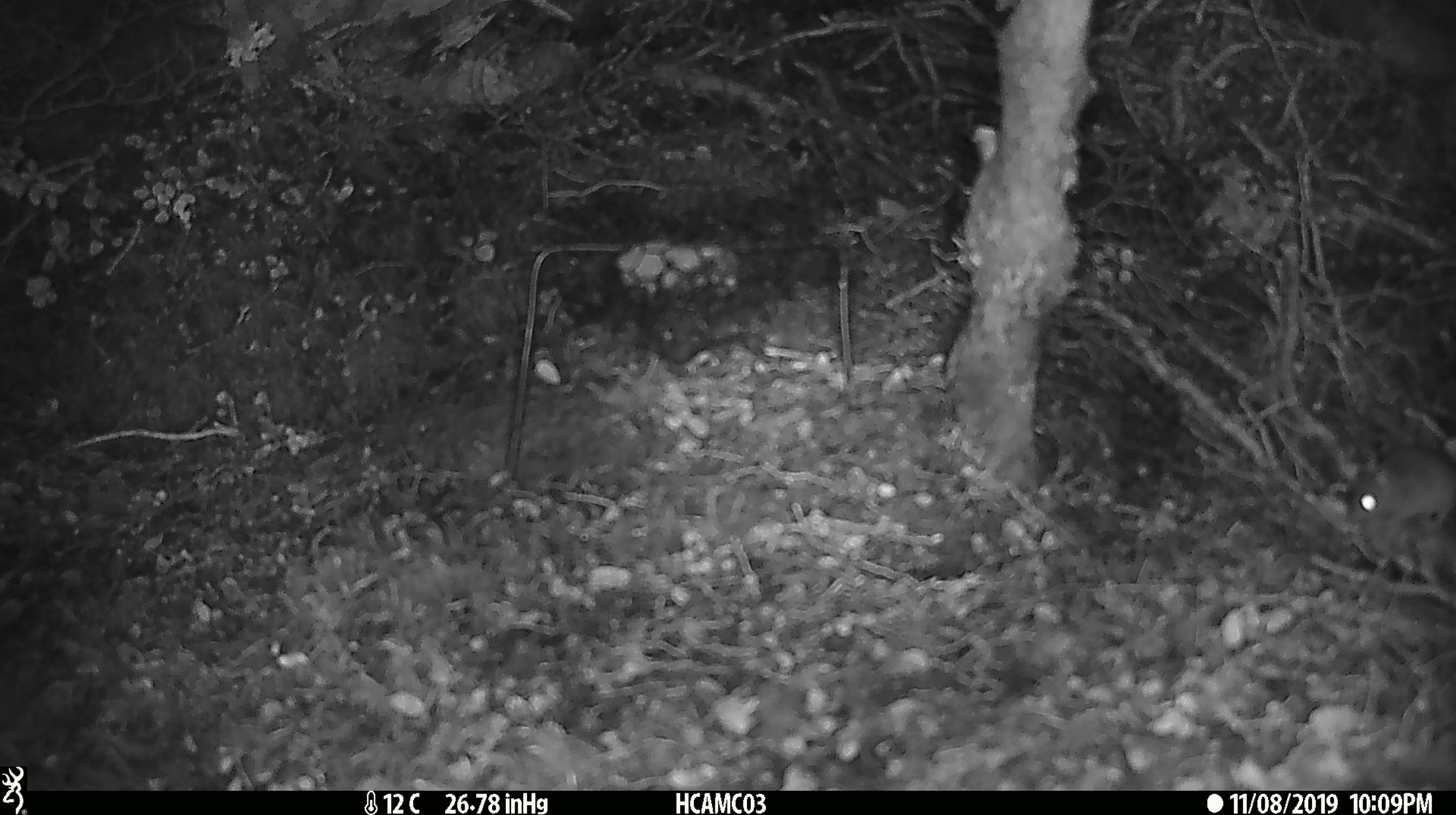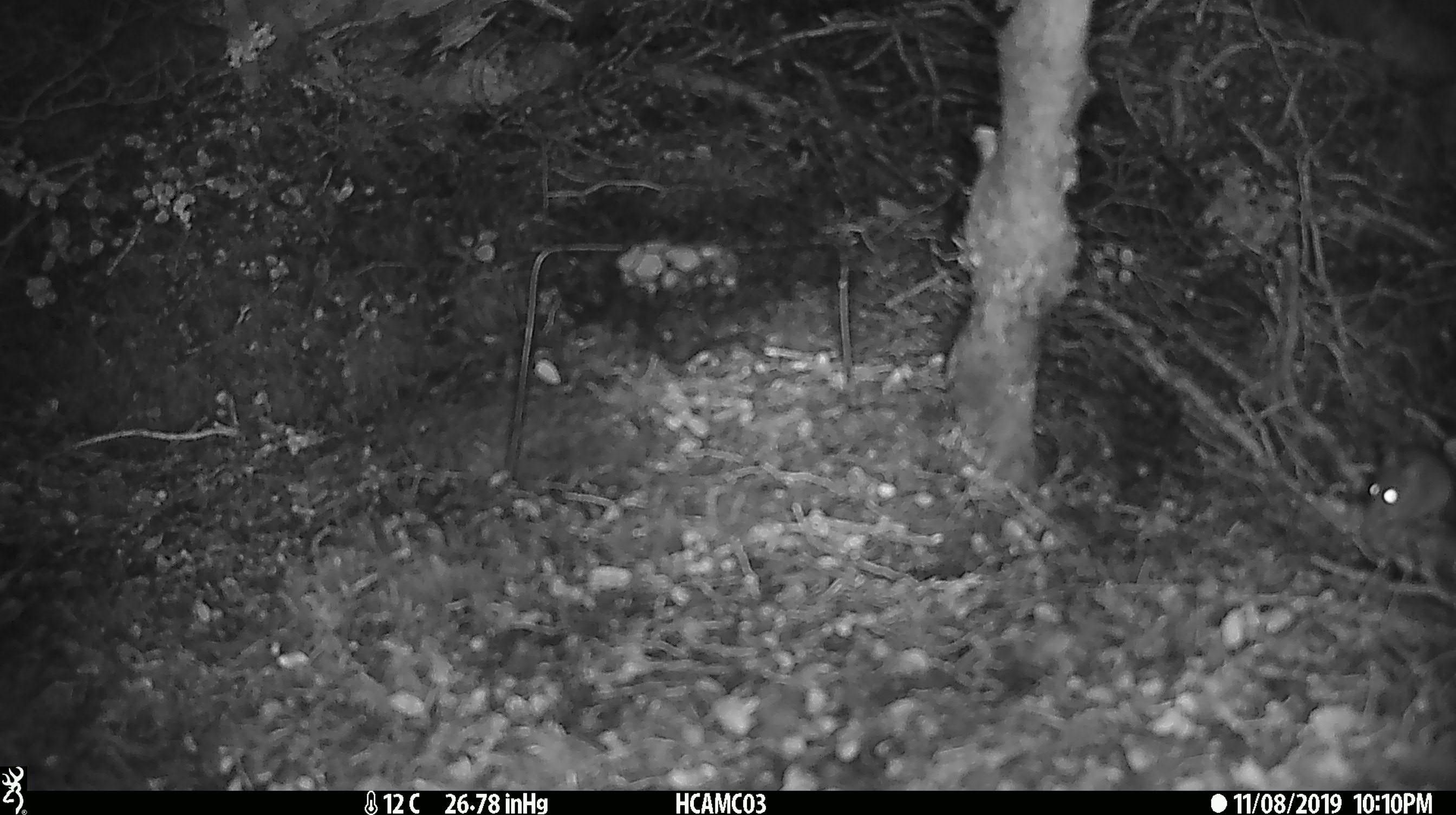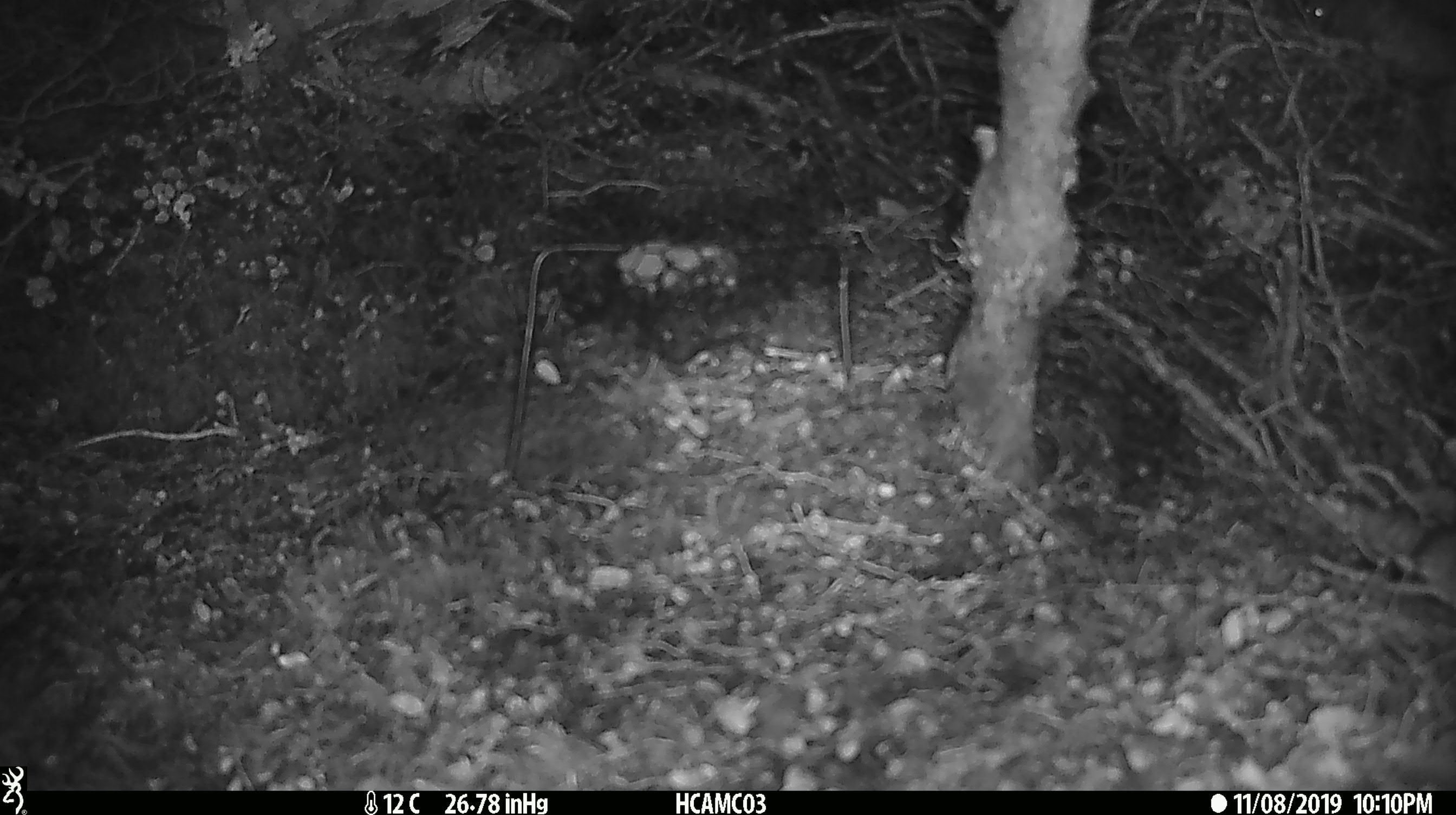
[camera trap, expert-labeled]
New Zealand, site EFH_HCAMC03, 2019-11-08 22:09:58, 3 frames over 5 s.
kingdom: Animalia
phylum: Chordata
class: Mammalia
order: Rodentia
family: Muridae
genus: Mus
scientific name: Mus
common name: mouse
Mouse (Mus).